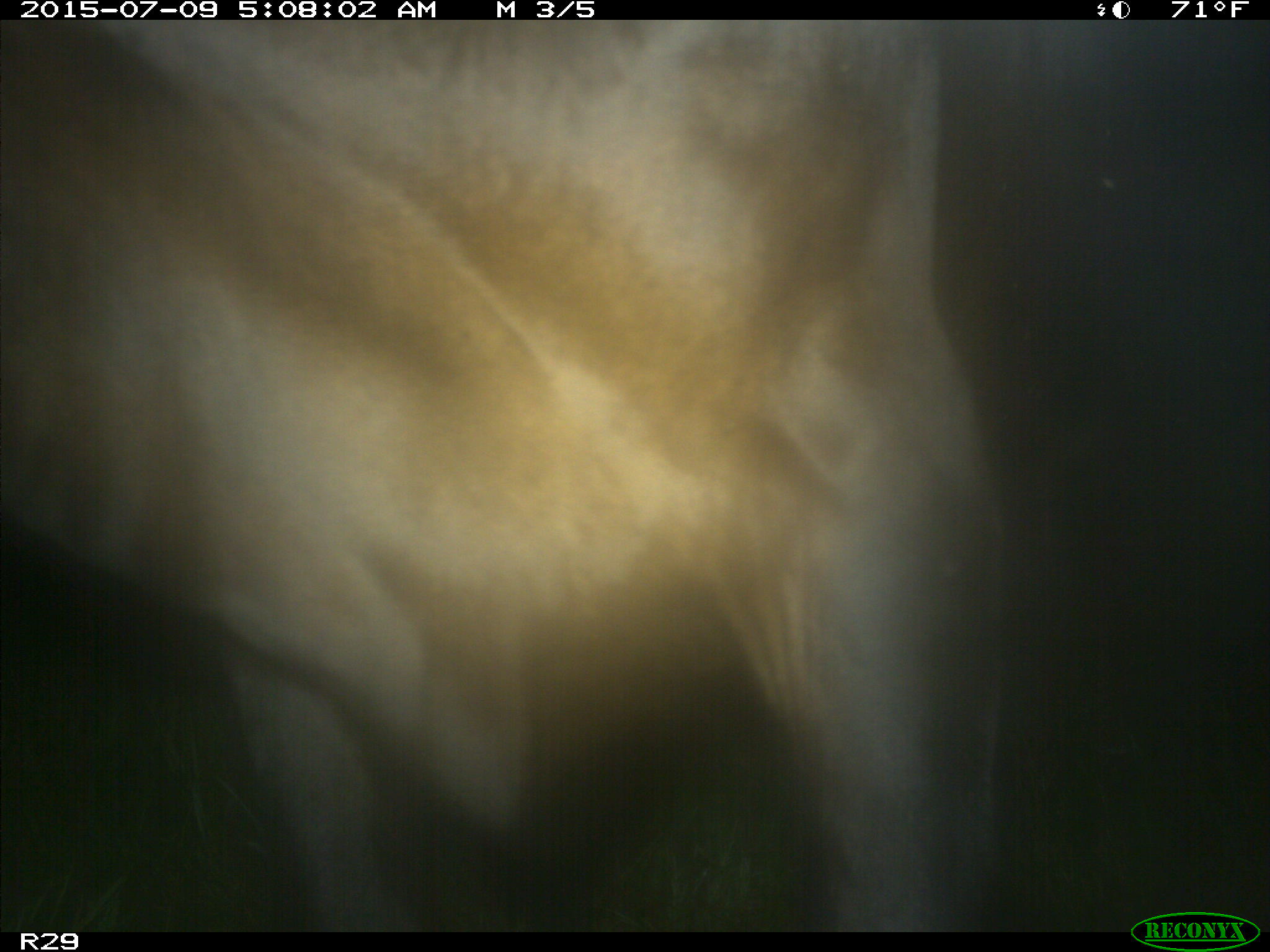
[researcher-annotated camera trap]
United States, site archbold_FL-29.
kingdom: Animalia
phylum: Chordata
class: Mammalia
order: Artiodactyla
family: Bovidae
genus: Bos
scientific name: Bos taurus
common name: domestic cow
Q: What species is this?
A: Bos taurus (domestic cow).